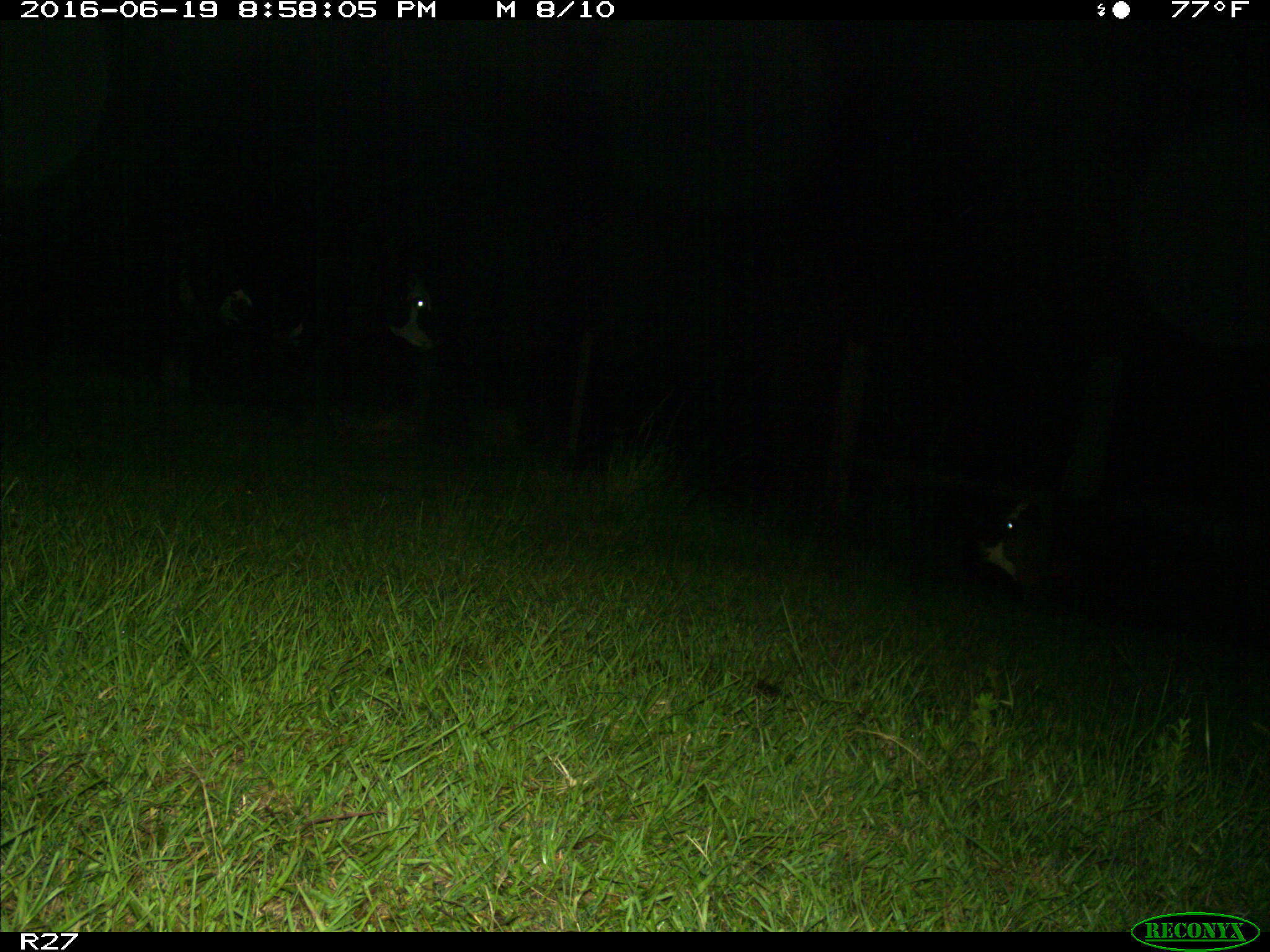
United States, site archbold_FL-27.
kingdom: Animalia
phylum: Chordata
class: Mammalia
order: Artiodactyla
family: Bovidae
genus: Bos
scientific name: Bos taurus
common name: domestic cow